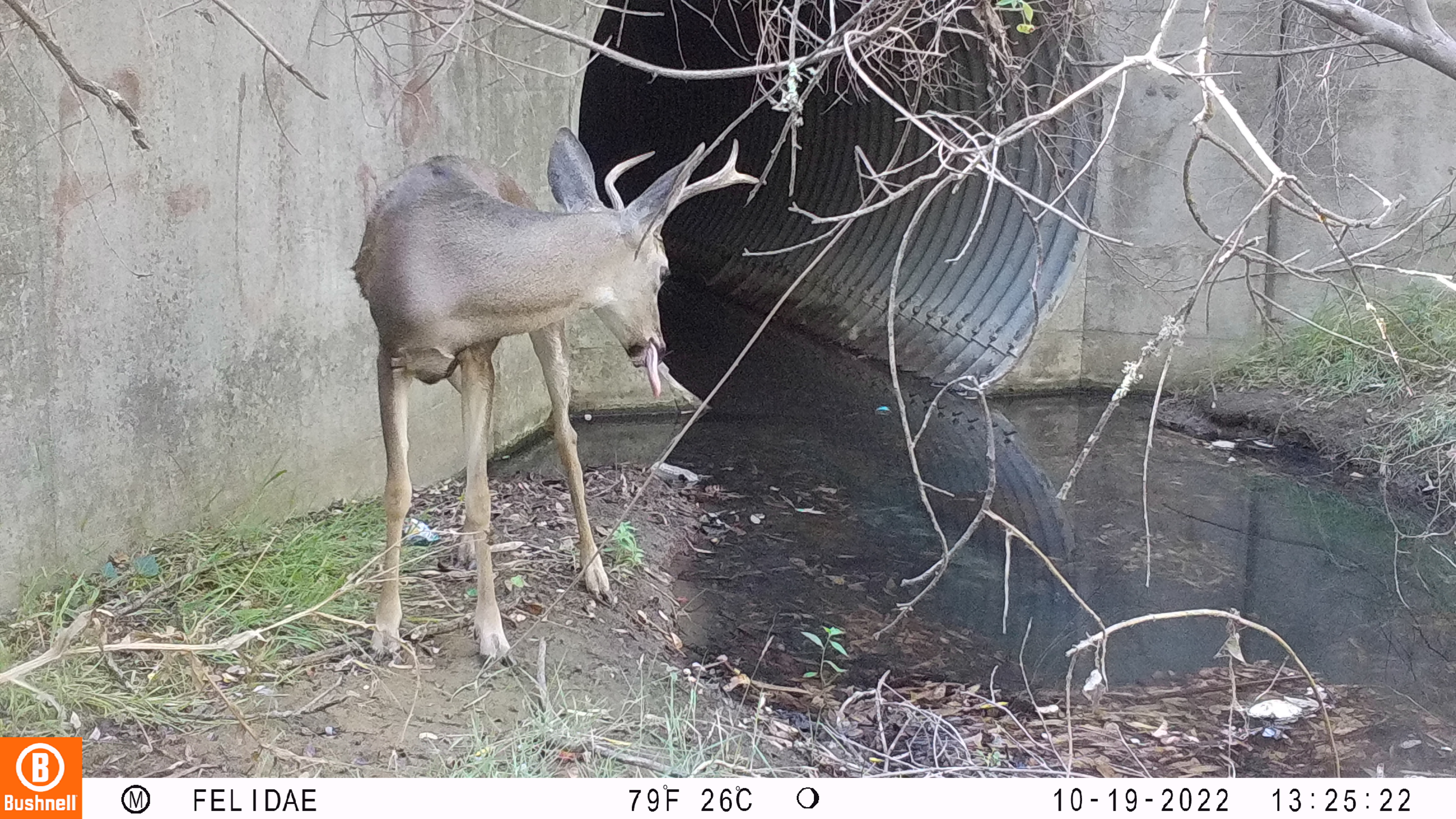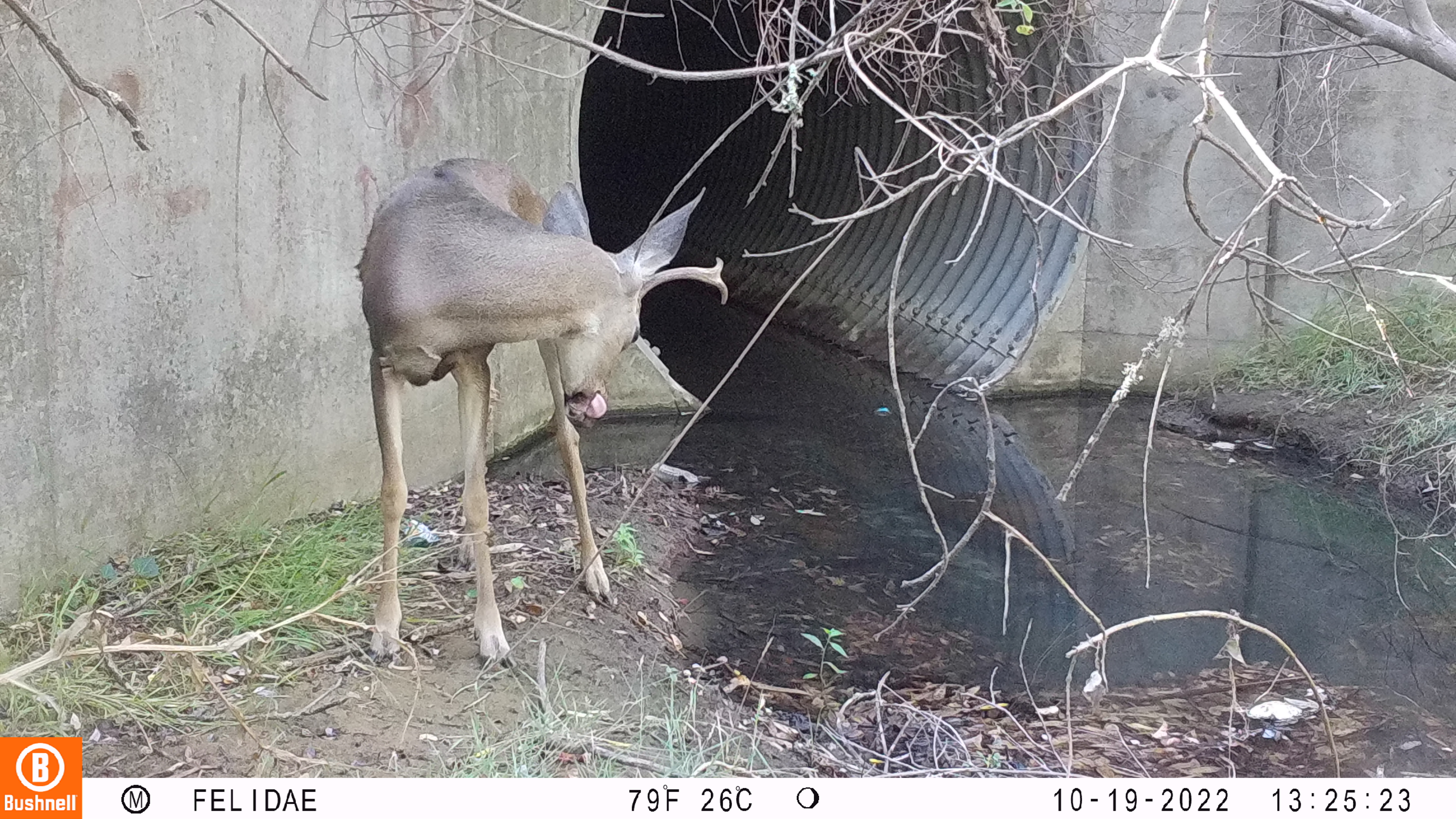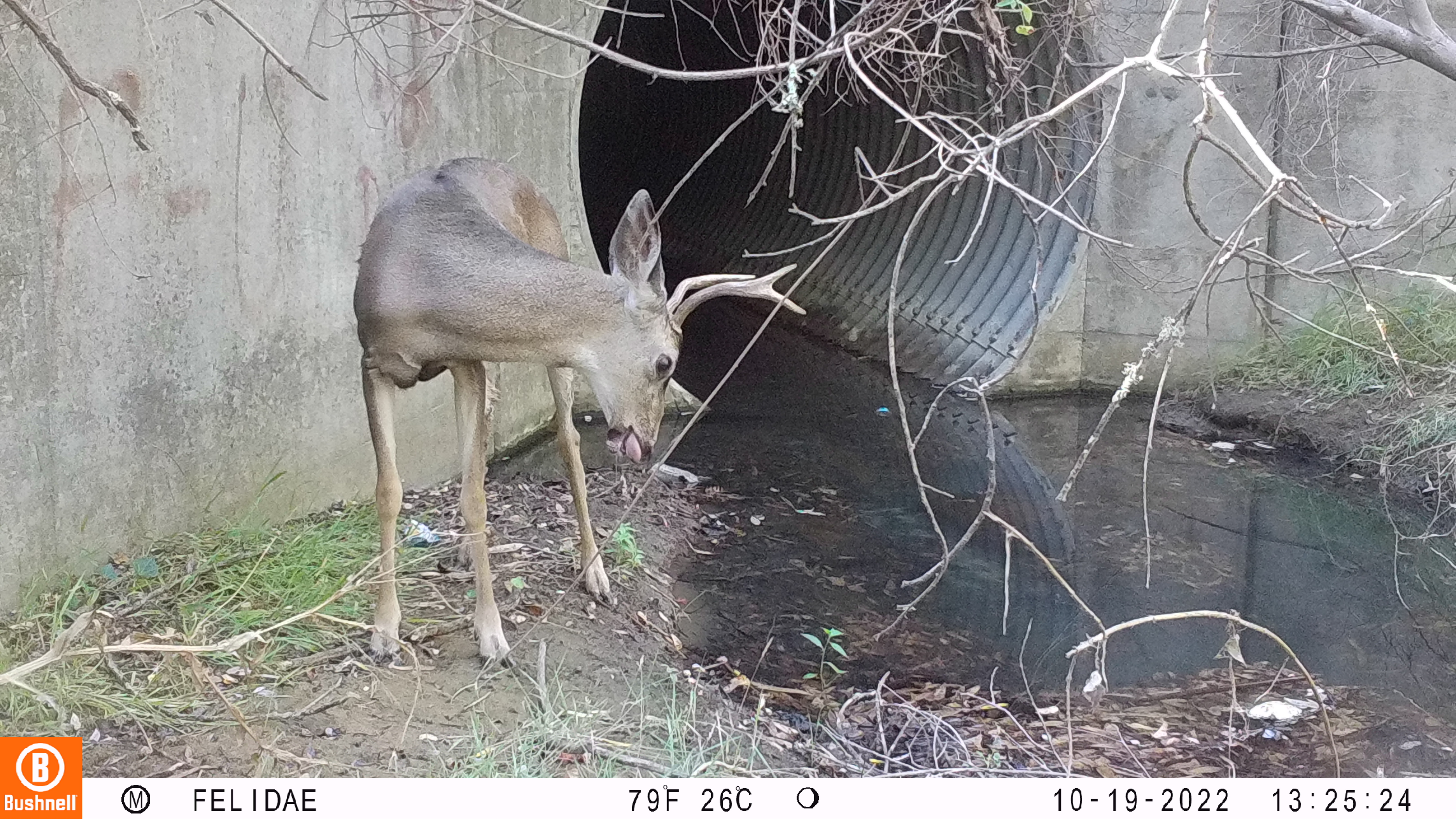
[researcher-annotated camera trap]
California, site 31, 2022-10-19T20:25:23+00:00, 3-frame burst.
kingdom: Animalia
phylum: Chordata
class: Mammalia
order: Artiodactyla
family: Cervidae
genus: Odocoileus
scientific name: Odocoileus hemionus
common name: mule deer